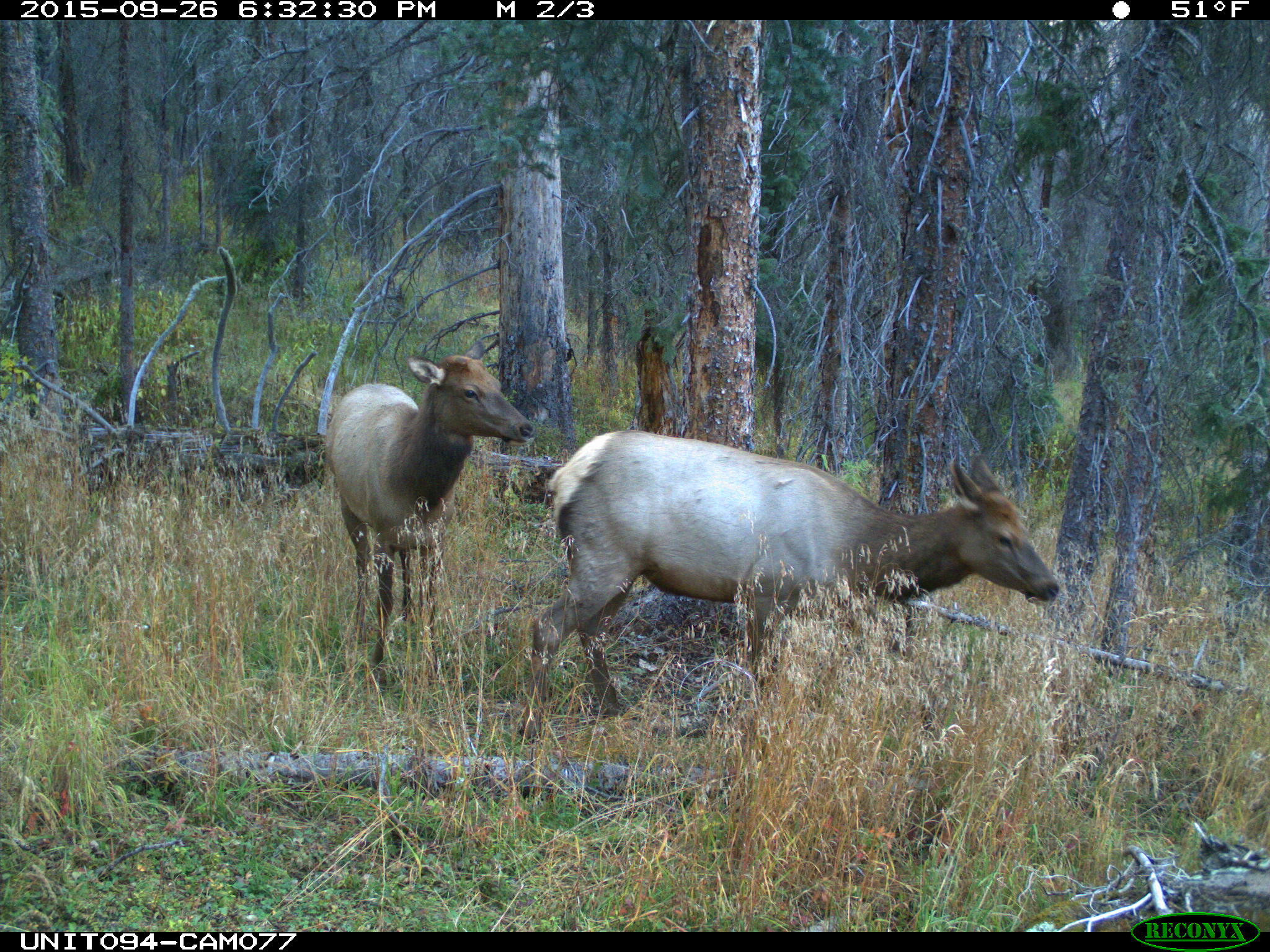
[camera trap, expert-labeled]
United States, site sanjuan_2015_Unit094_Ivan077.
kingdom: Animalia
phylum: Chordata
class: Mammalia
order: Artiodactyla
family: Cervidae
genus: Cervus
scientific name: Cervus elaphus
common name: red deer